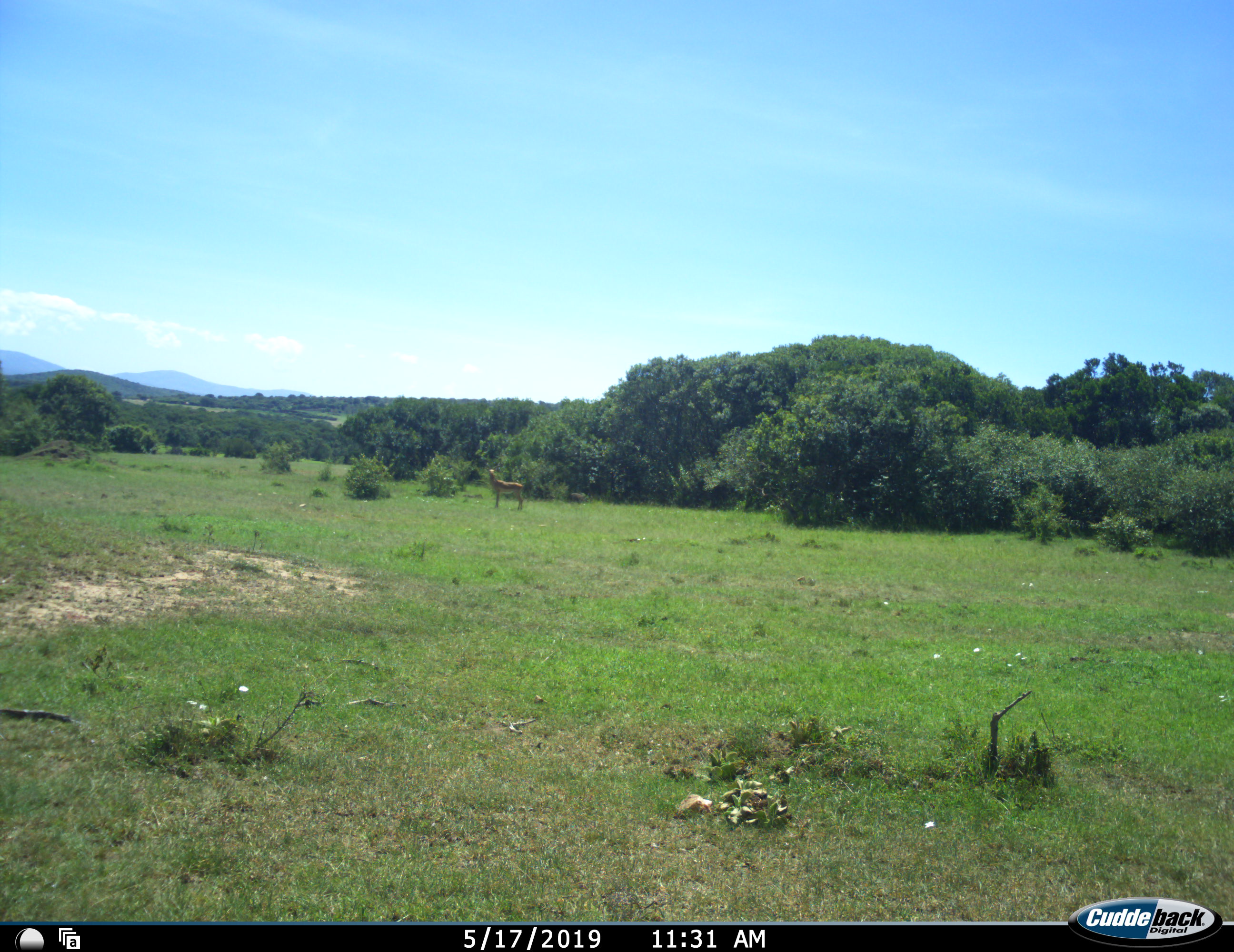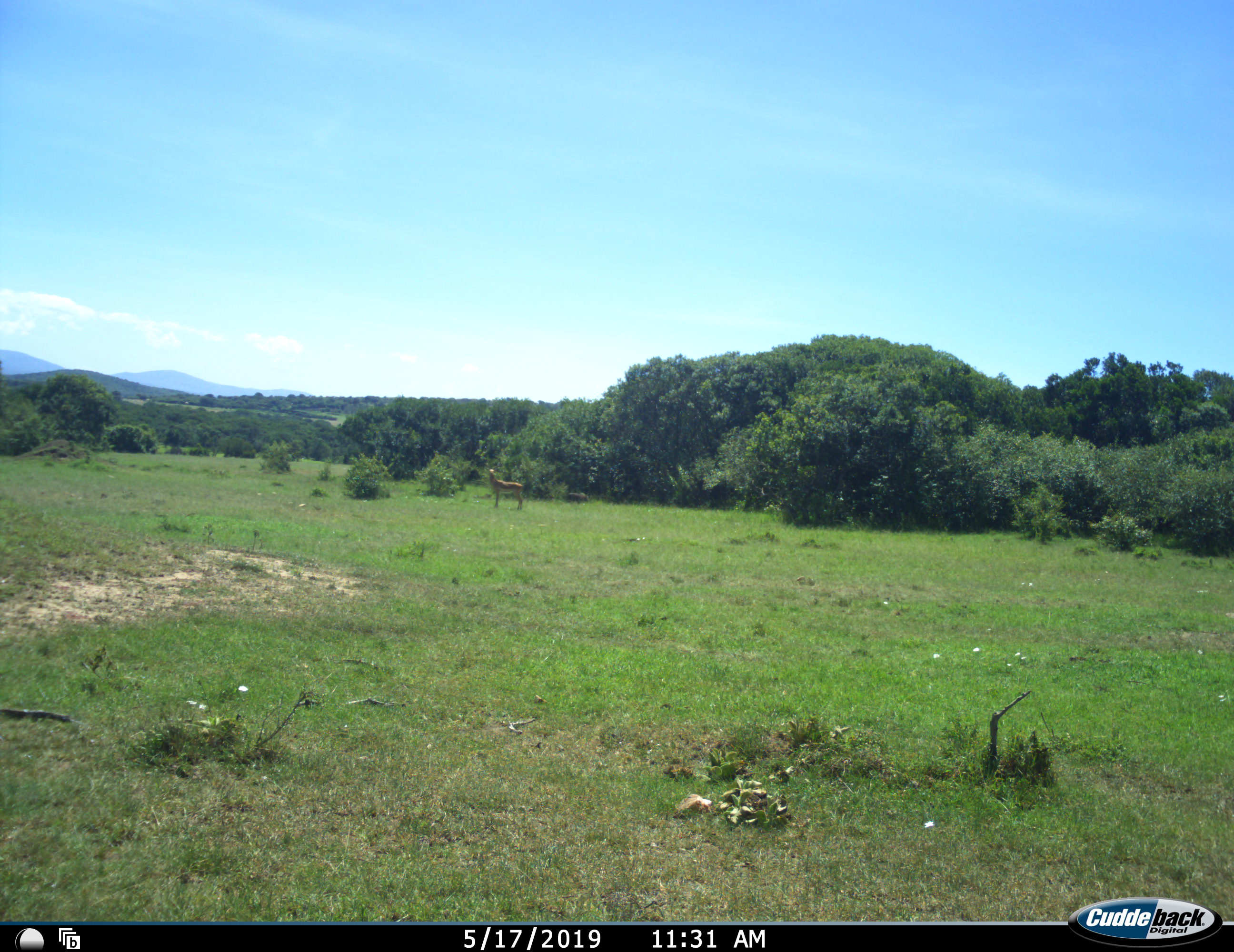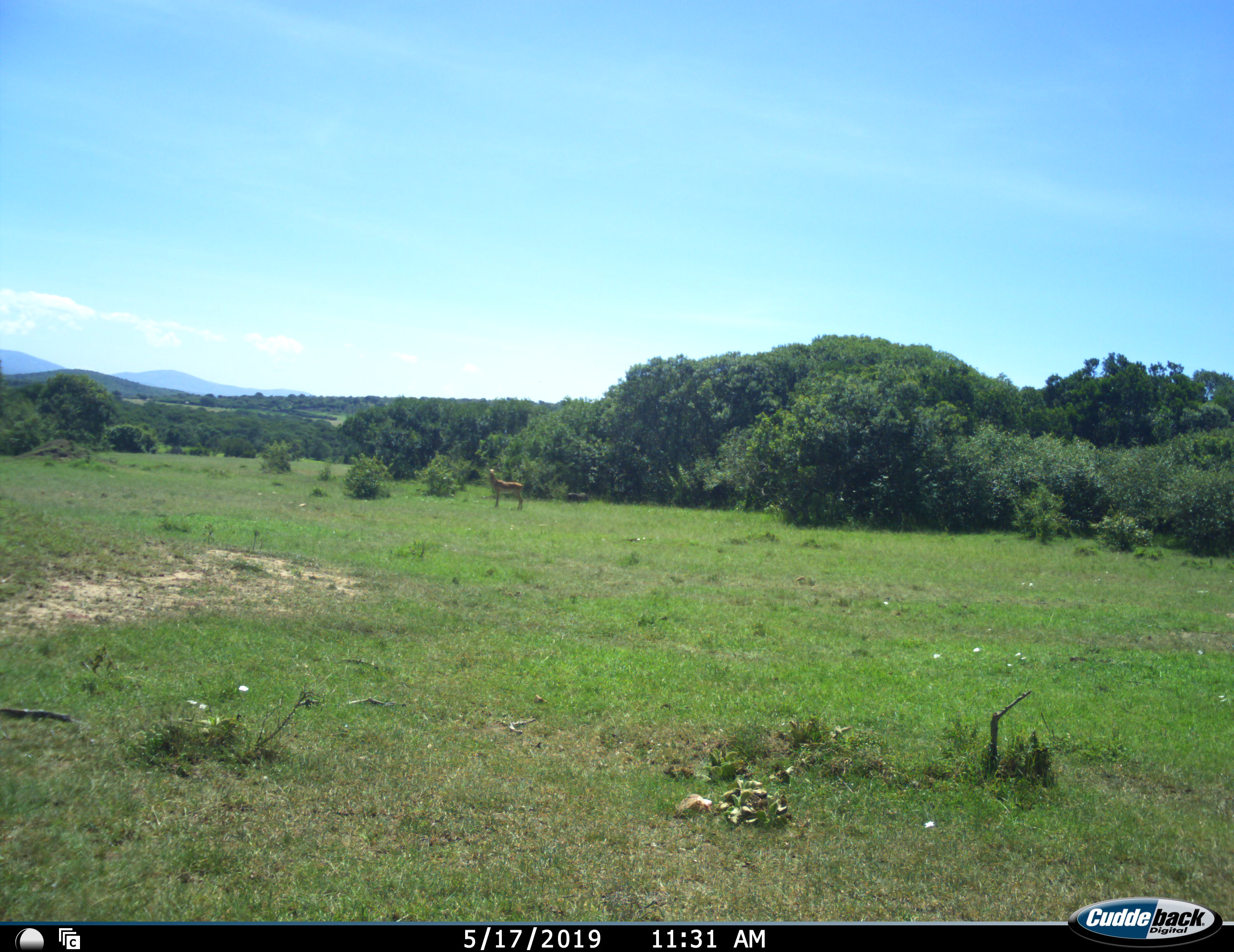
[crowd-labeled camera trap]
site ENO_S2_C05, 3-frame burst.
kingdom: Animalia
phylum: Chordata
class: Mammalia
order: Artiodactyla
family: Bovidae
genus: Aepyceros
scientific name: Aepyceros melampus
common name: impala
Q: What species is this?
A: Impala (Aepyceros melampus).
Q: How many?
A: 1.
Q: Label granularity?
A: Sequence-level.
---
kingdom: Animalia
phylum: Chordata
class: Mammalia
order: Artiodactyla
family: Suidae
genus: Phacochoerus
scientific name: Phacochoerus africanus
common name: warthog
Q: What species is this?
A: Warthog (Phacochoerus africanus).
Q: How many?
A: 2.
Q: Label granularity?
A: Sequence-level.